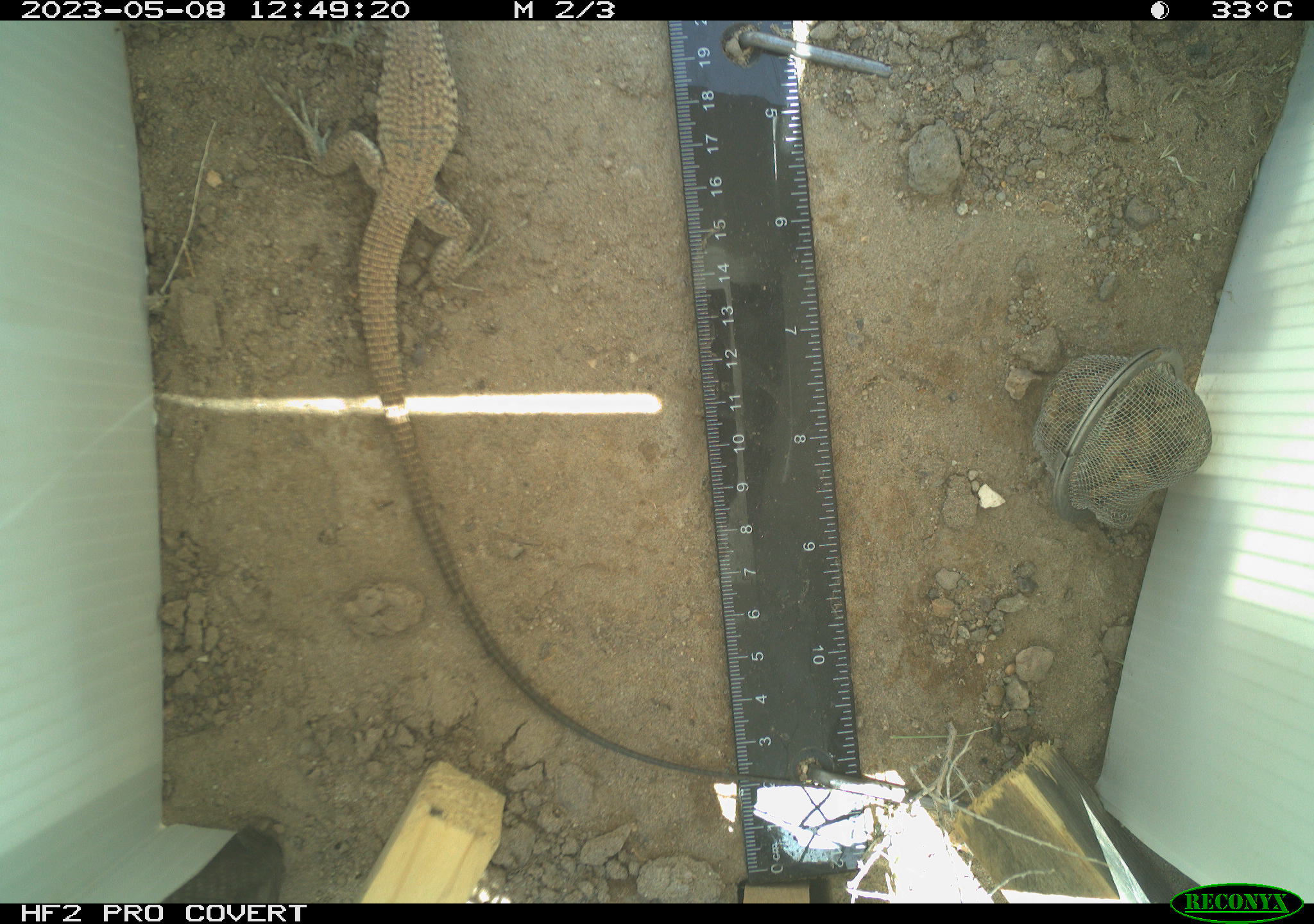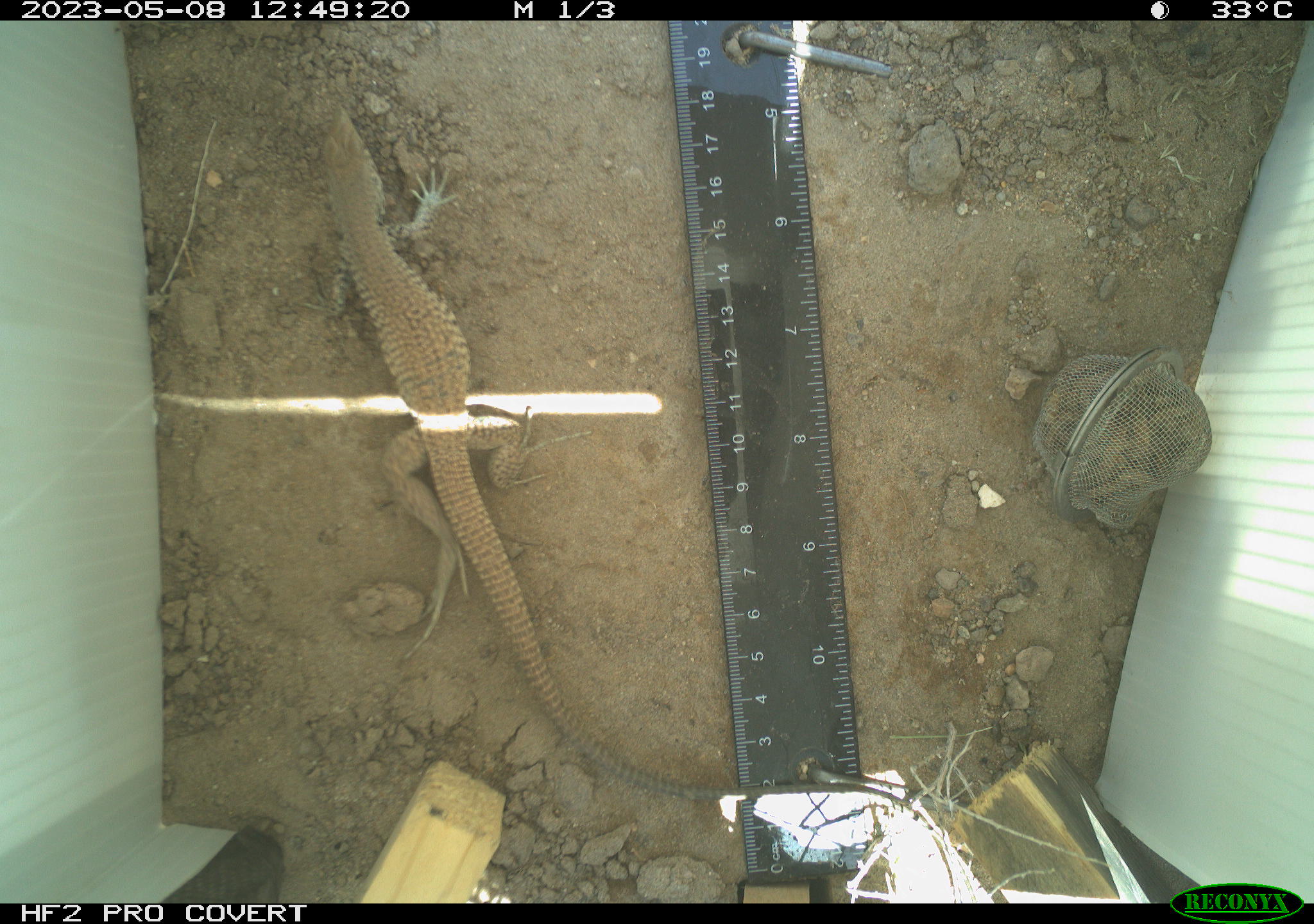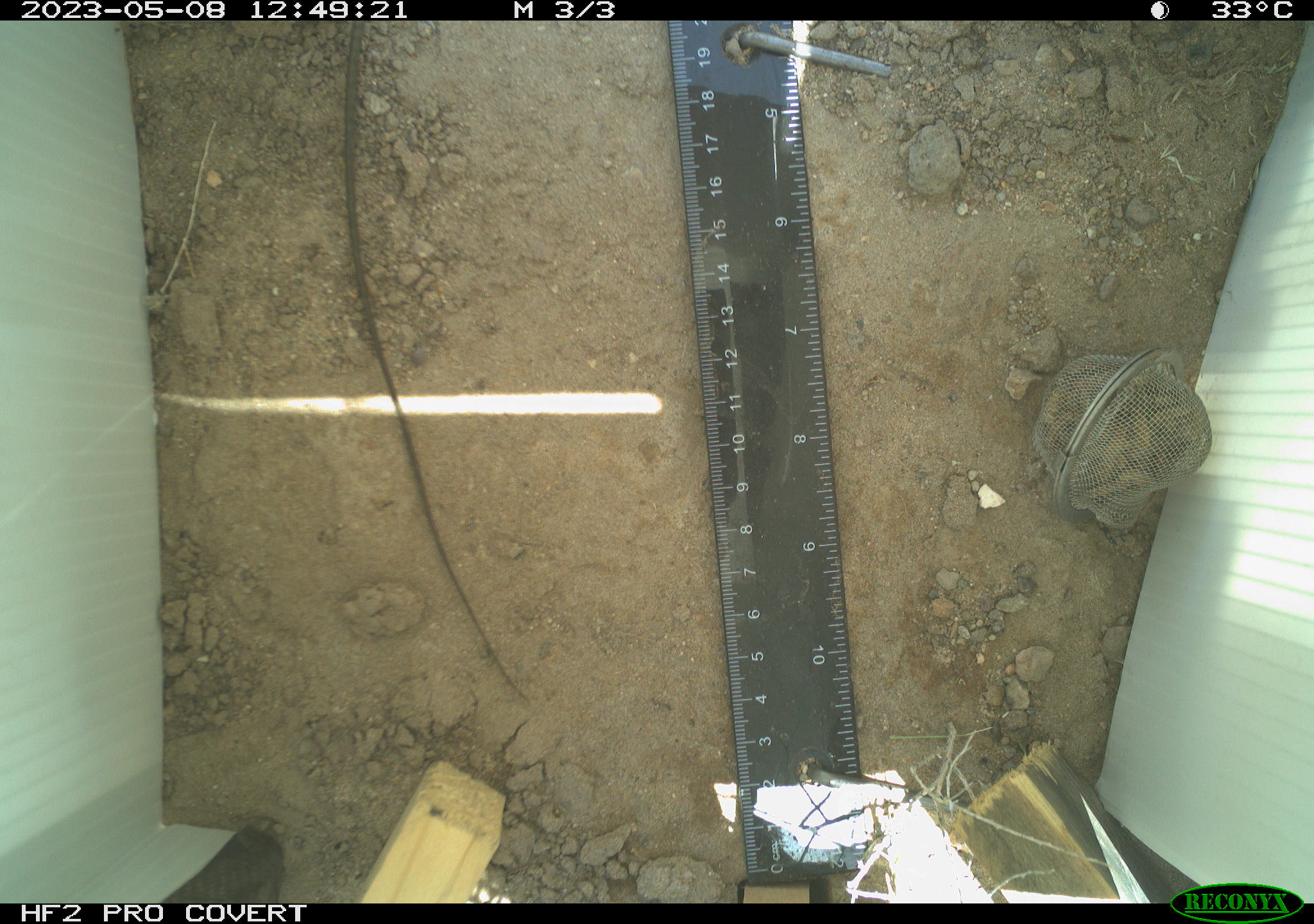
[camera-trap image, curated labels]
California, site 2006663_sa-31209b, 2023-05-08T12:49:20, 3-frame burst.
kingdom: Animalia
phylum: Chordata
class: Reptilia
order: Squamata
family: Teiidae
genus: Aspidoscelis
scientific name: Aspidoscelis tigris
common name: western whiptail